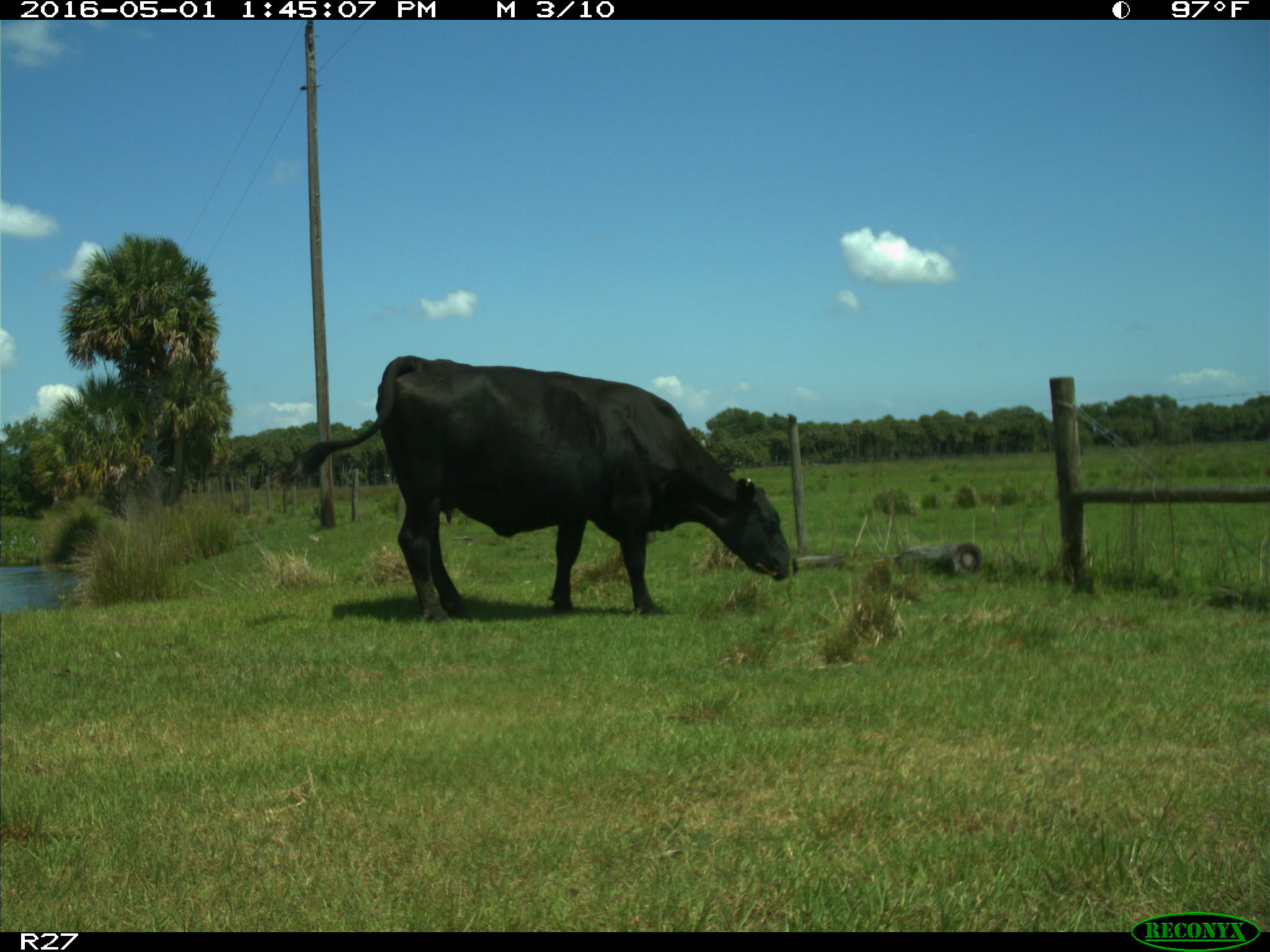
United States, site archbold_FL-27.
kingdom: Animalia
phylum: Chordata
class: Mammalia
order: Artiodactyla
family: Bovidae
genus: Bos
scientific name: Bos taurus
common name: domestic cow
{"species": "Bos taurus (domestic cow)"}